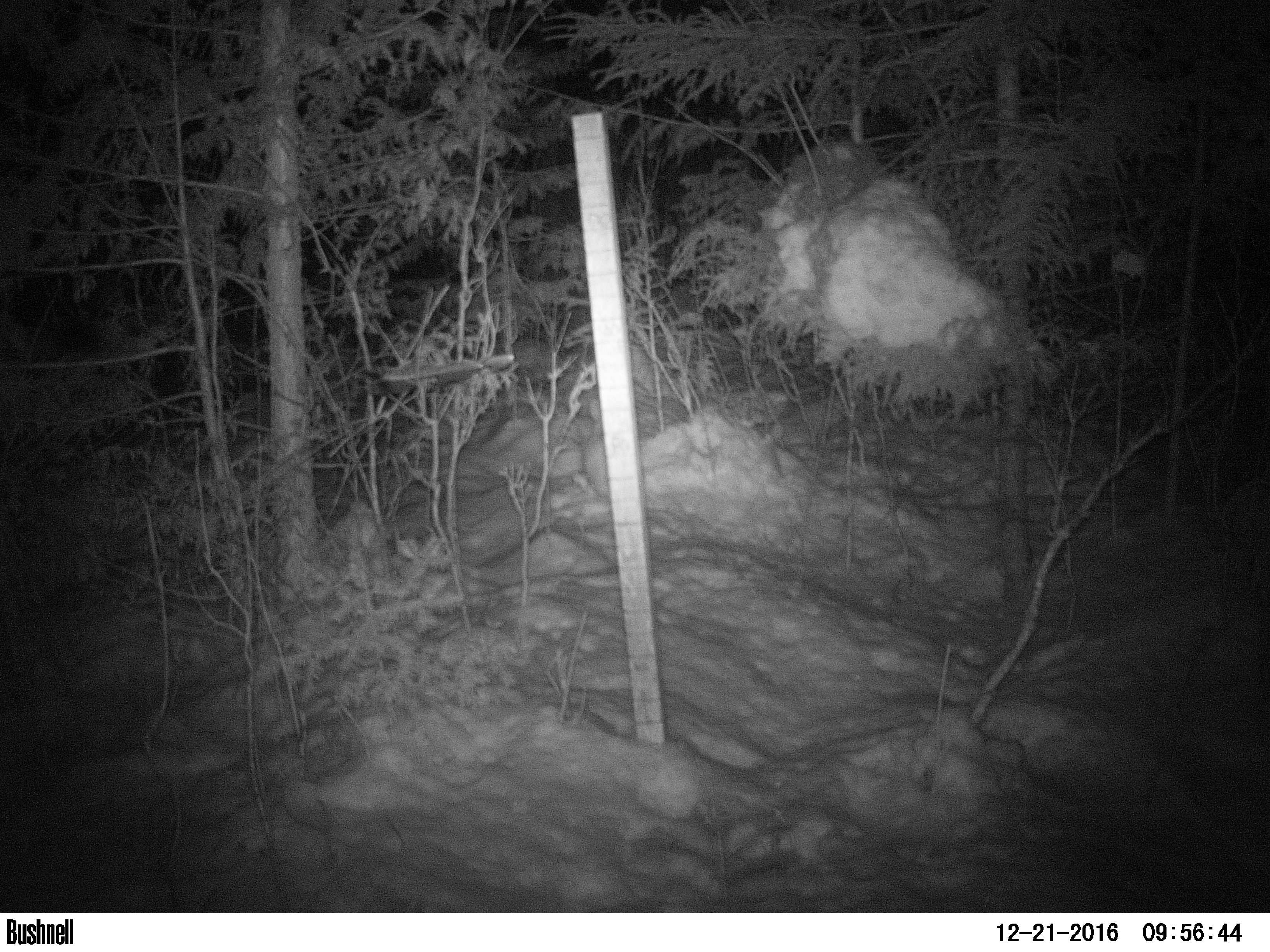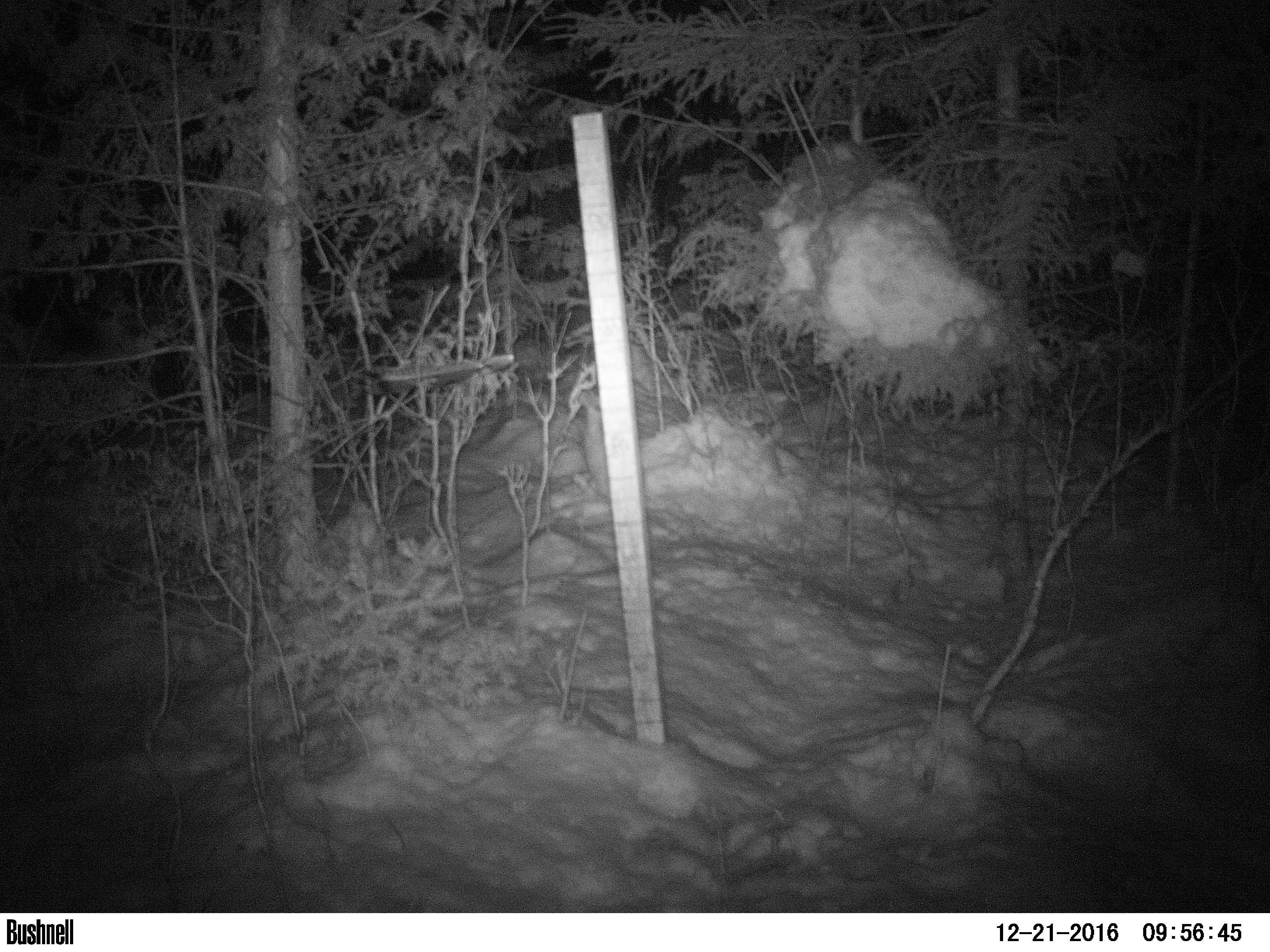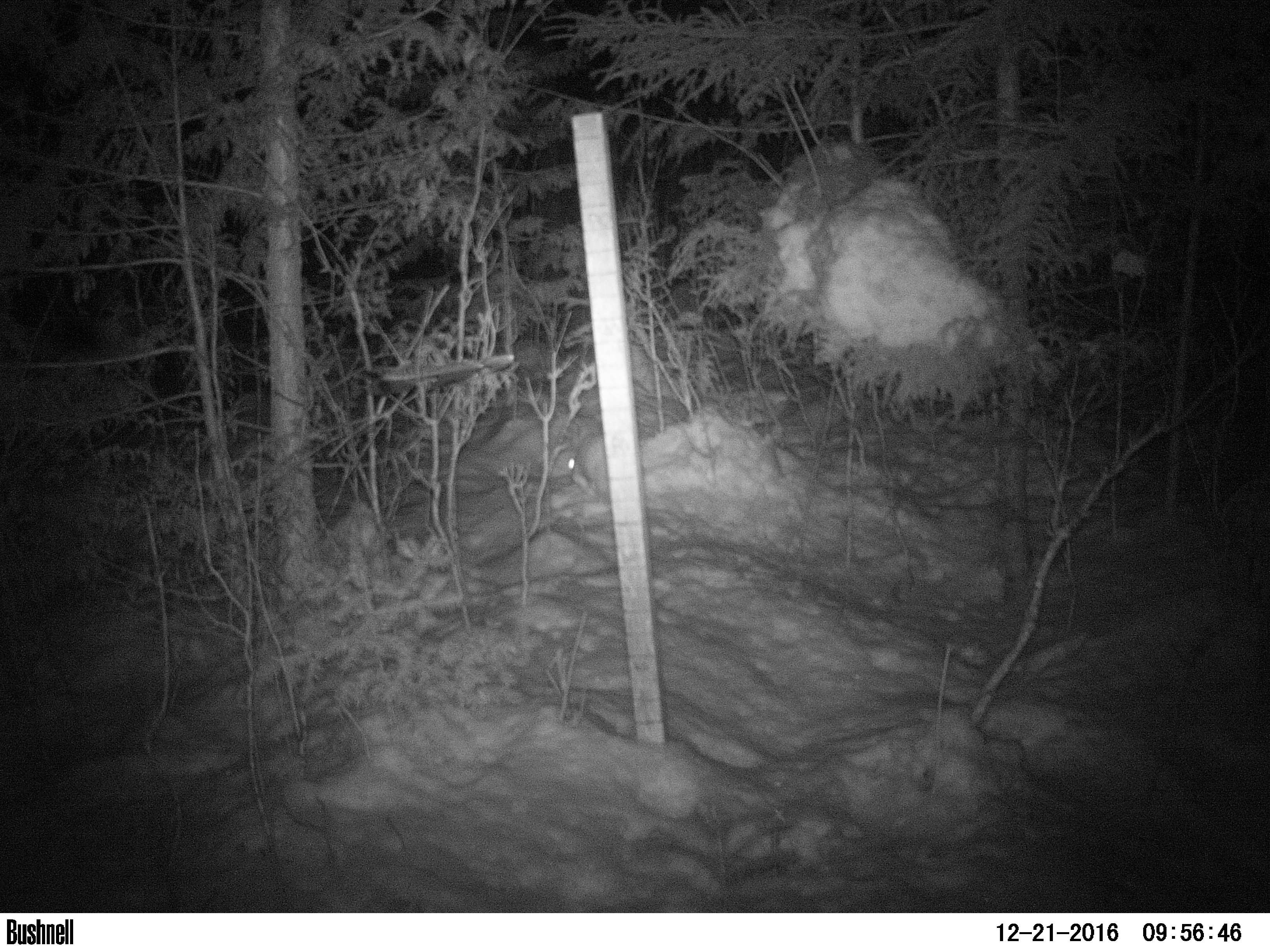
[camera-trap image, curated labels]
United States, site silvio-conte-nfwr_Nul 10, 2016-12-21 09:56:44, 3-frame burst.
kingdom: Animalia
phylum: Chordata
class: Mammalia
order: Lagomorpha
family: Leporidae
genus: Lepus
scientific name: Lepus americanus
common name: snowshoe hare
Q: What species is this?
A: Snowshoe hare (Lepus americanus).